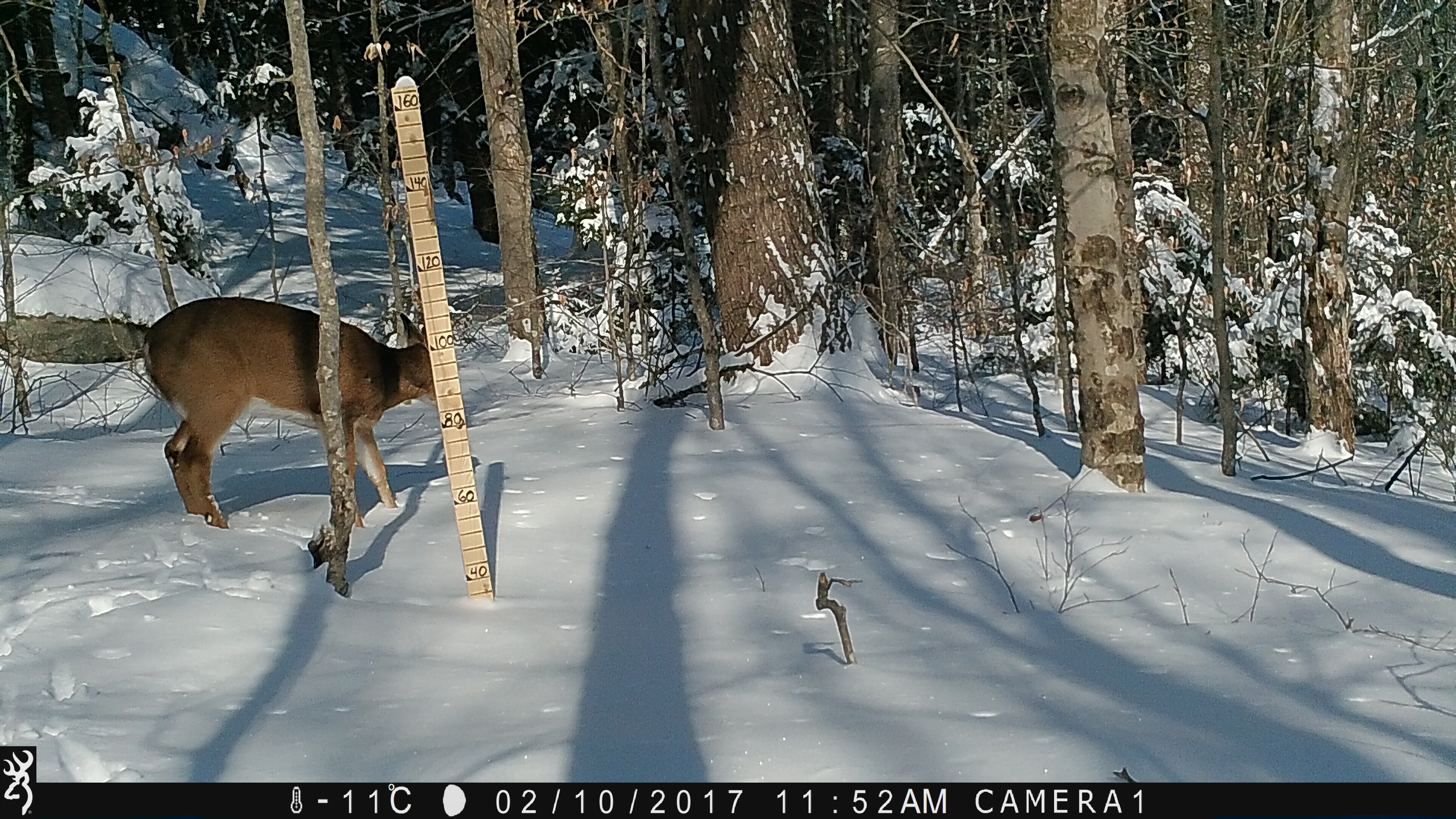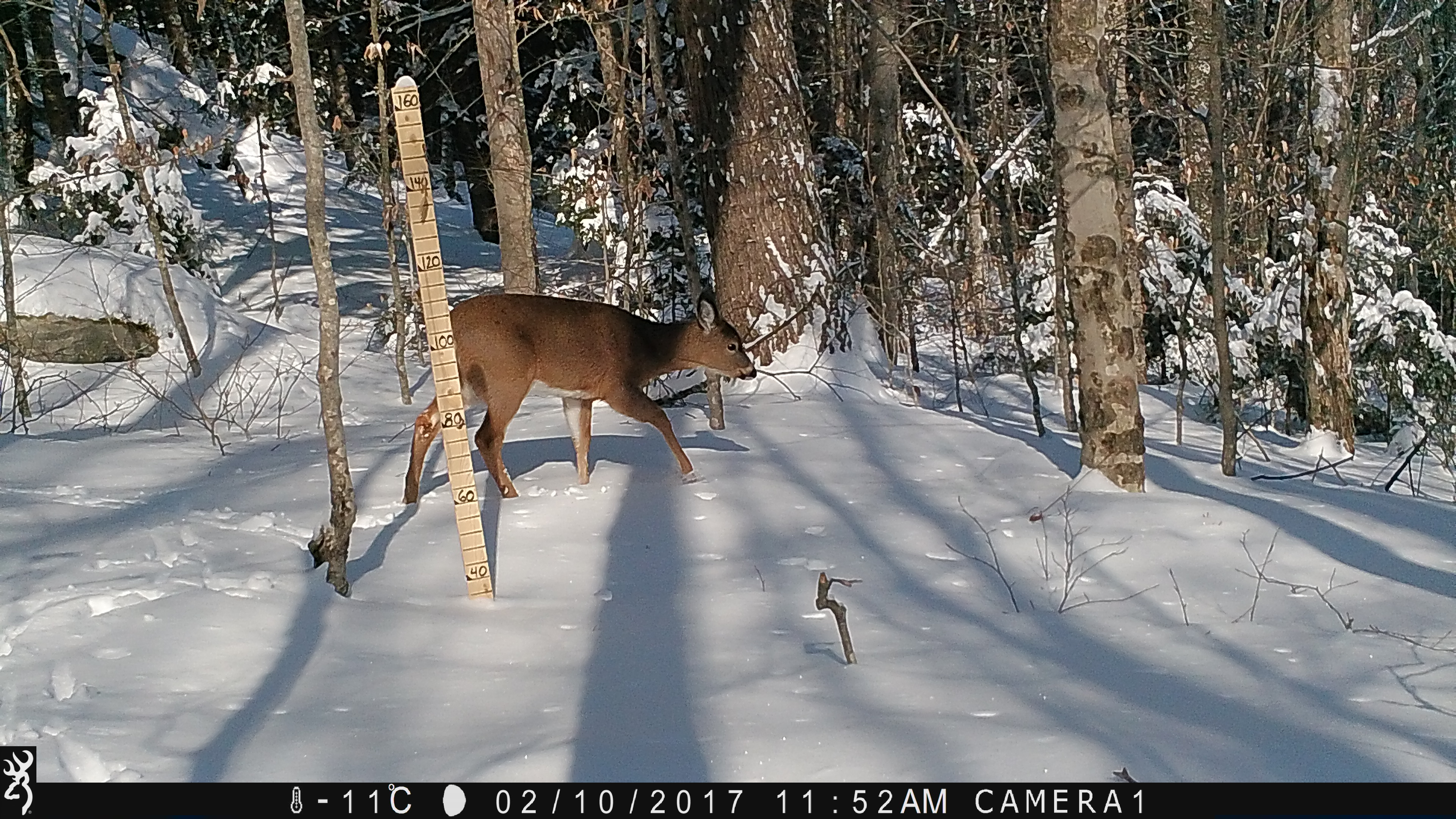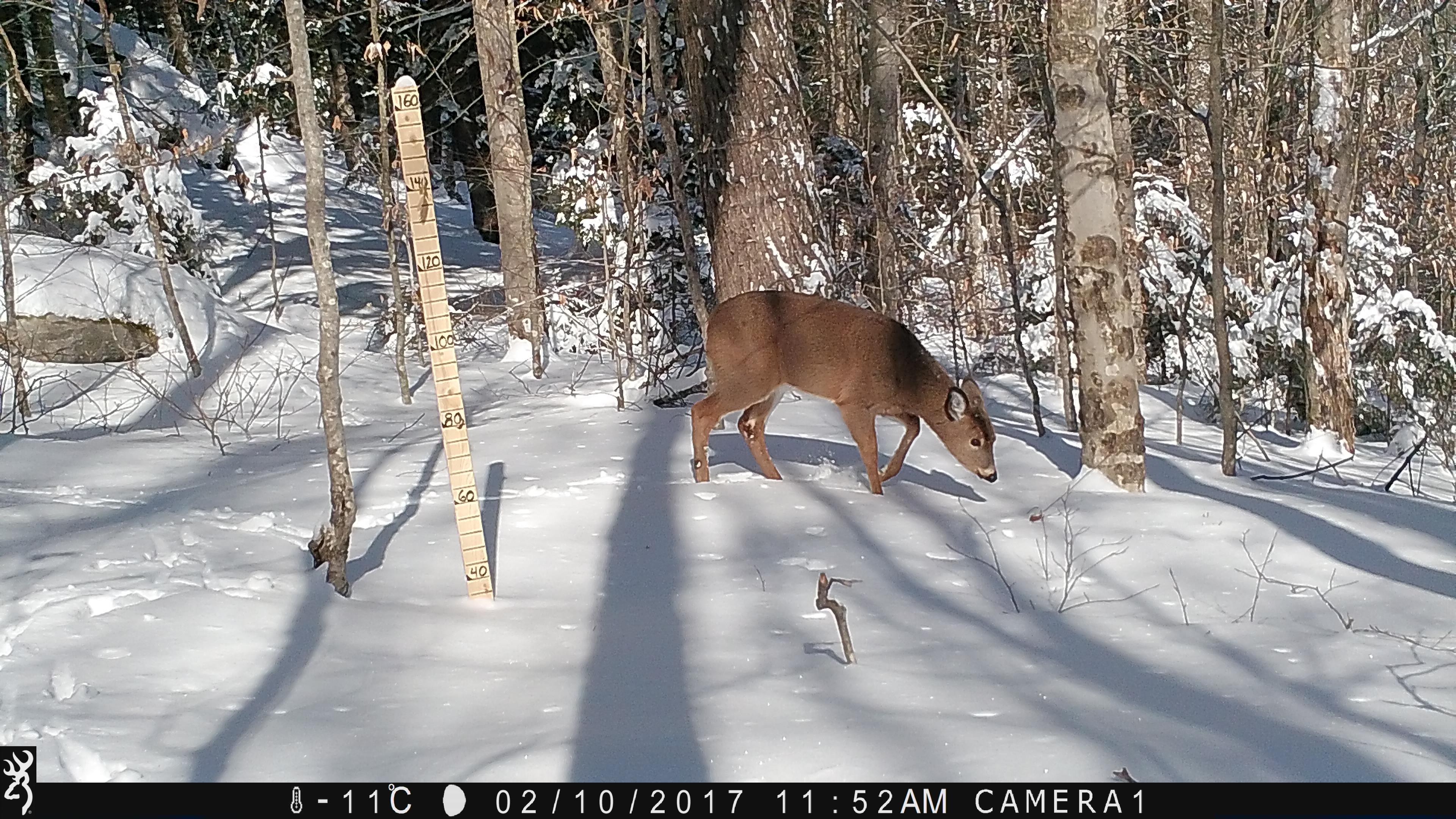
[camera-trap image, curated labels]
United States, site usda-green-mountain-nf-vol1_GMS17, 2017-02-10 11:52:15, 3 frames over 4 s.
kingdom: Animalia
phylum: Chordata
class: Mammalia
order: Artiodactyla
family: Cervidae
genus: Odocoileus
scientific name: Odocoileus virginianus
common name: white-tailed deer